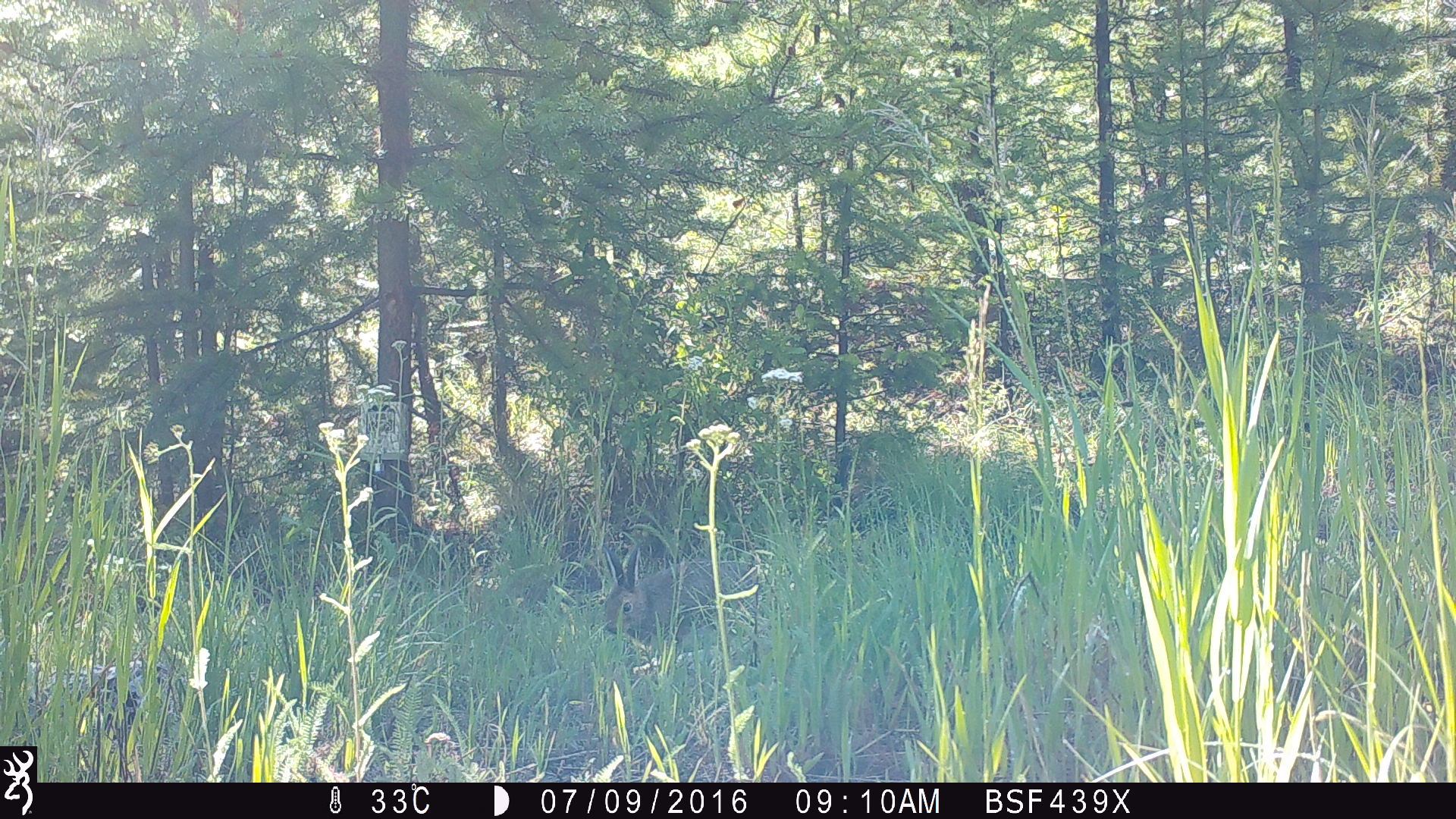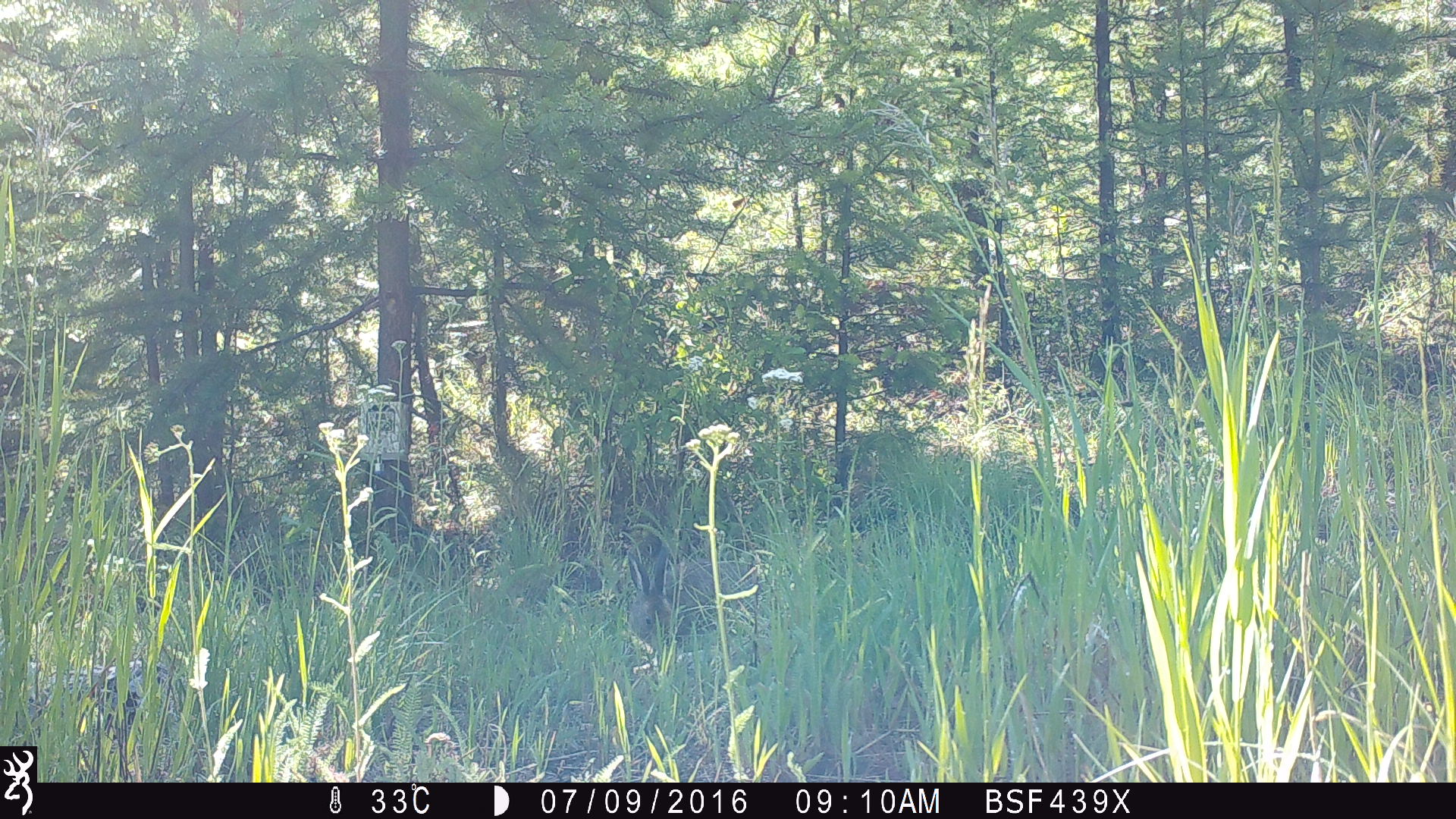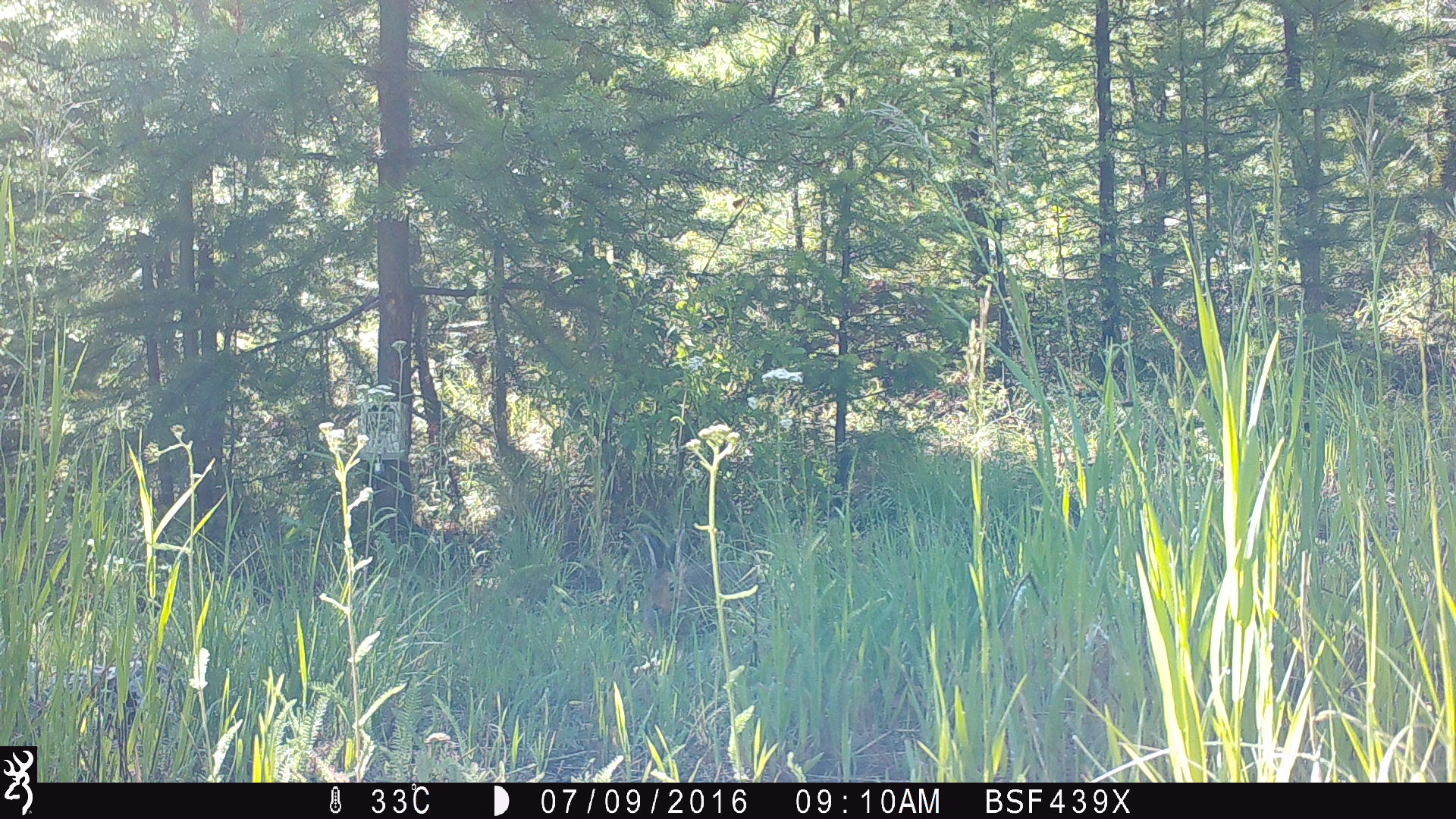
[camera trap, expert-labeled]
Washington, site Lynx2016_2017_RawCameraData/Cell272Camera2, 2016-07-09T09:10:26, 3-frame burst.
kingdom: Animalia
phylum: Chordata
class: Mammalia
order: Lagomorpha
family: Leporidae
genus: Lepus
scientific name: Lepus americanus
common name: snowshoe hare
Lepus americanus (snowshoe hare). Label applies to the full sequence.